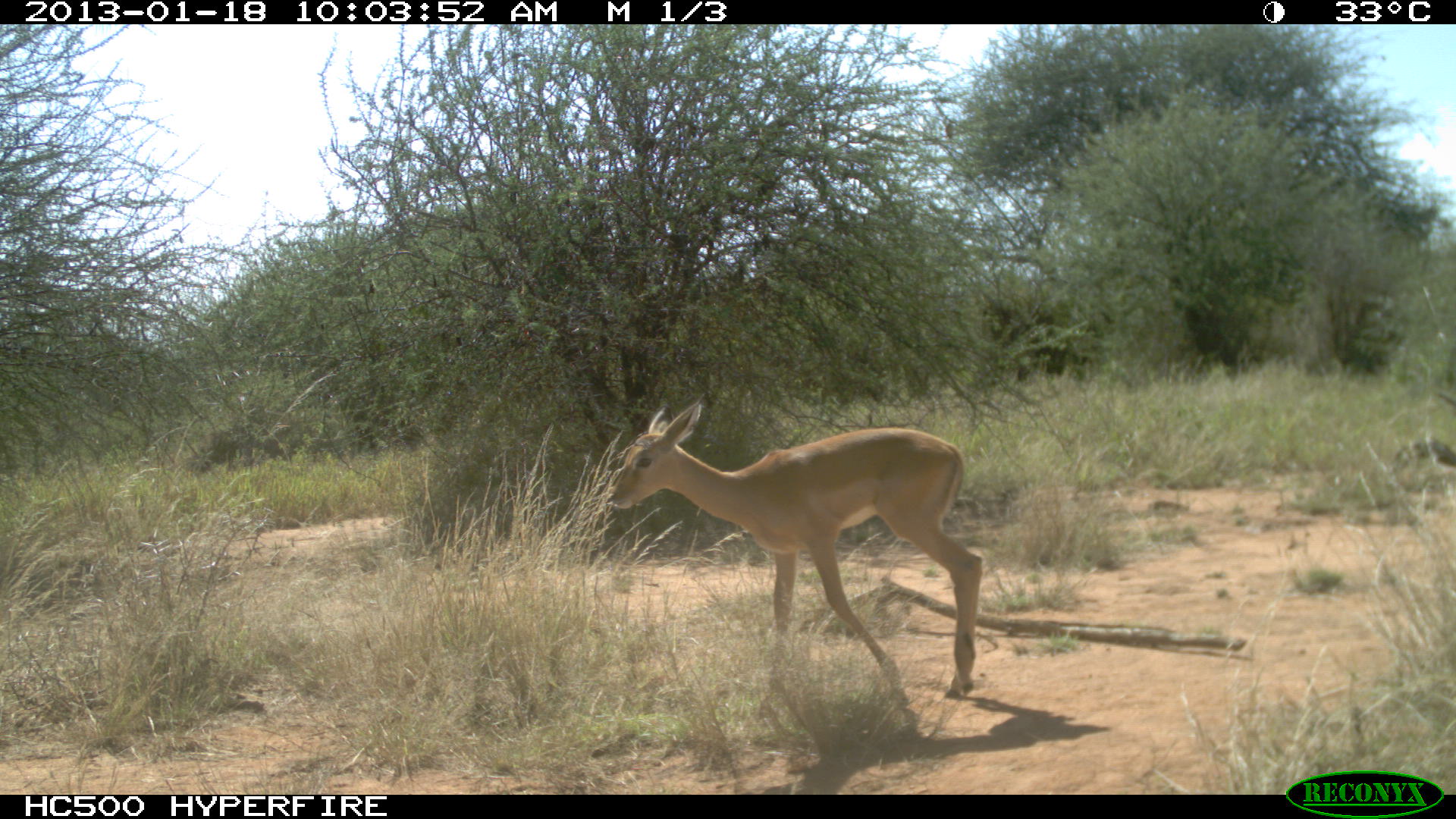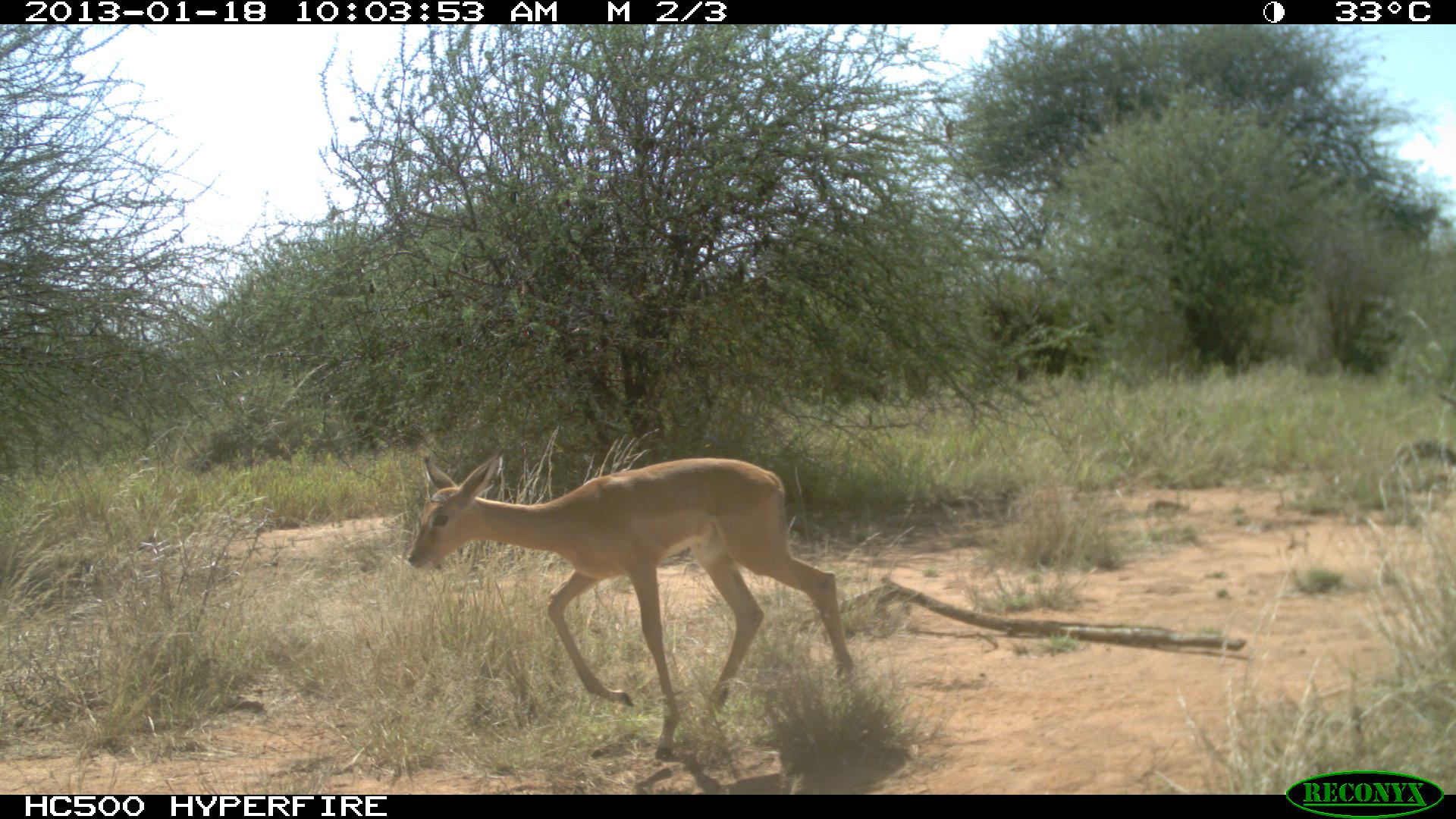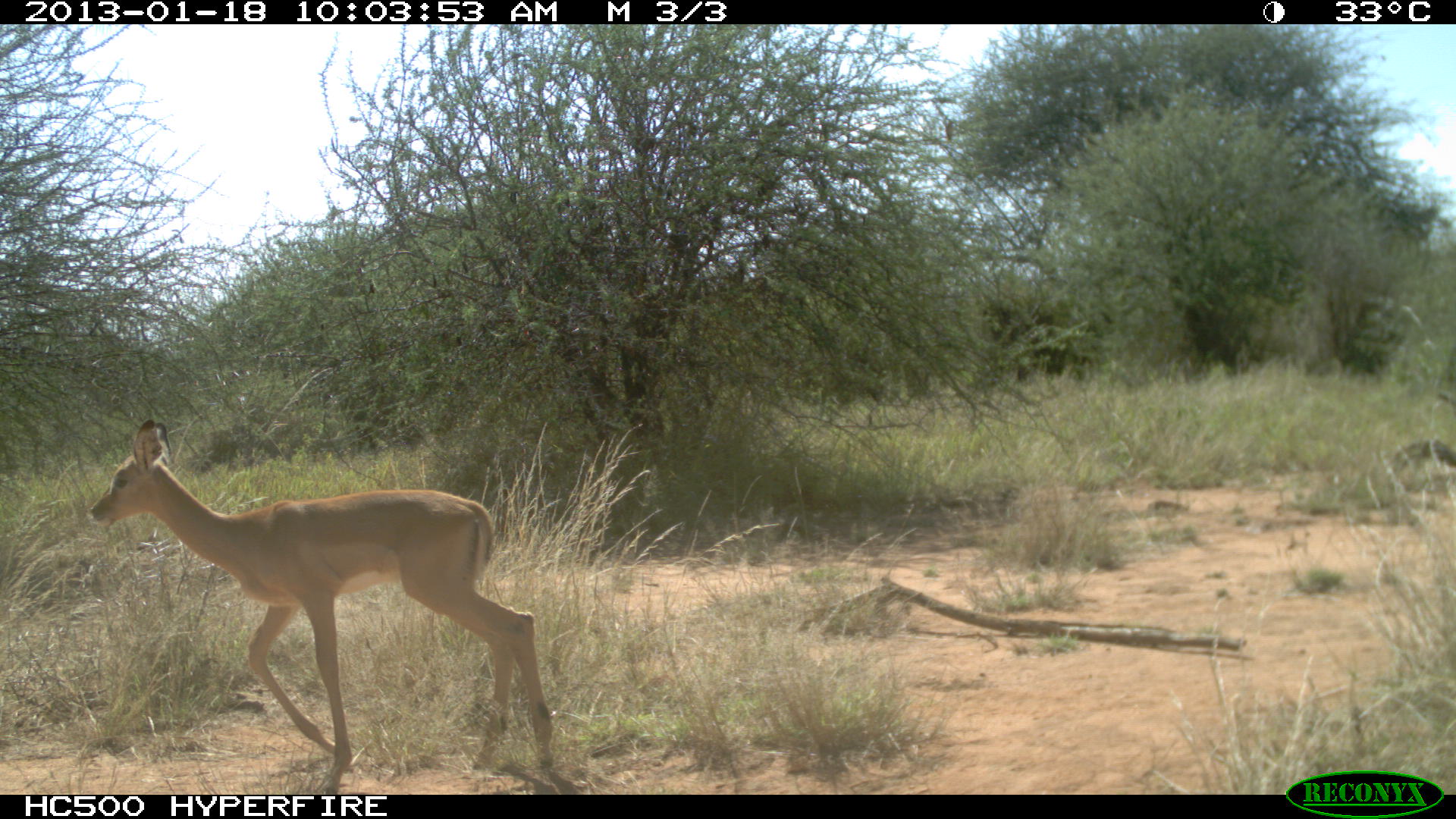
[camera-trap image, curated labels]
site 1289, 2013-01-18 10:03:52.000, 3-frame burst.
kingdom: Animalia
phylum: Chordata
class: Mammalia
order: Artiodactyla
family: Bovidae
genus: Aepyceros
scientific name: Aepyceros melampus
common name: impala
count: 1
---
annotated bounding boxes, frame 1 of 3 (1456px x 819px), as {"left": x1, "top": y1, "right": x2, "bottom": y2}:
aepyceros melampus: {"left": 594, "top": 391, "right": 979, "bottom": 698}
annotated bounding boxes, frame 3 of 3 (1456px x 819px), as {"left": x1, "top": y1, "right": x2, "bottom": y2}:
aepyceros melampus: {"left": 93, "top": 414, "right": 551, "bottom": 778}